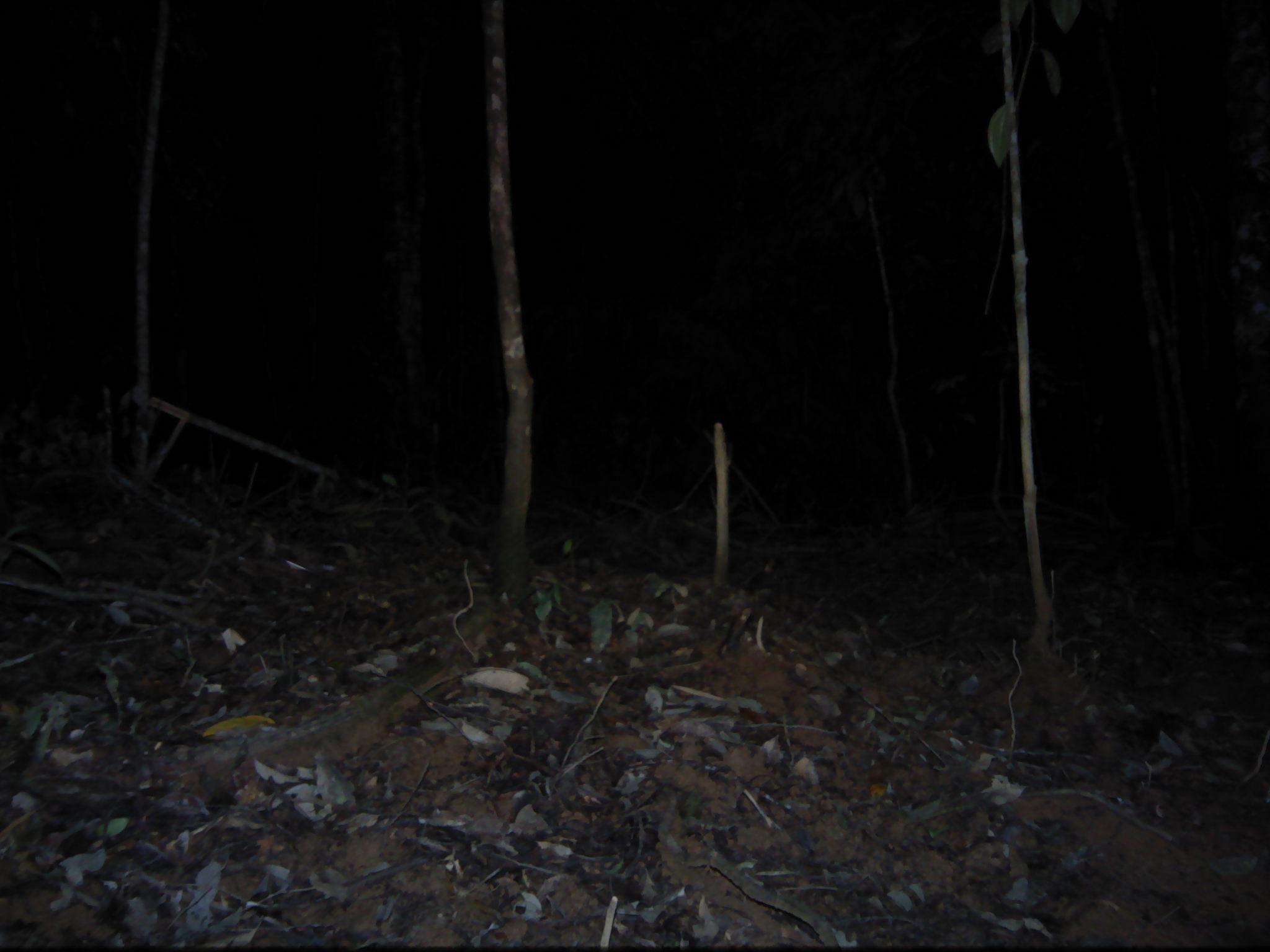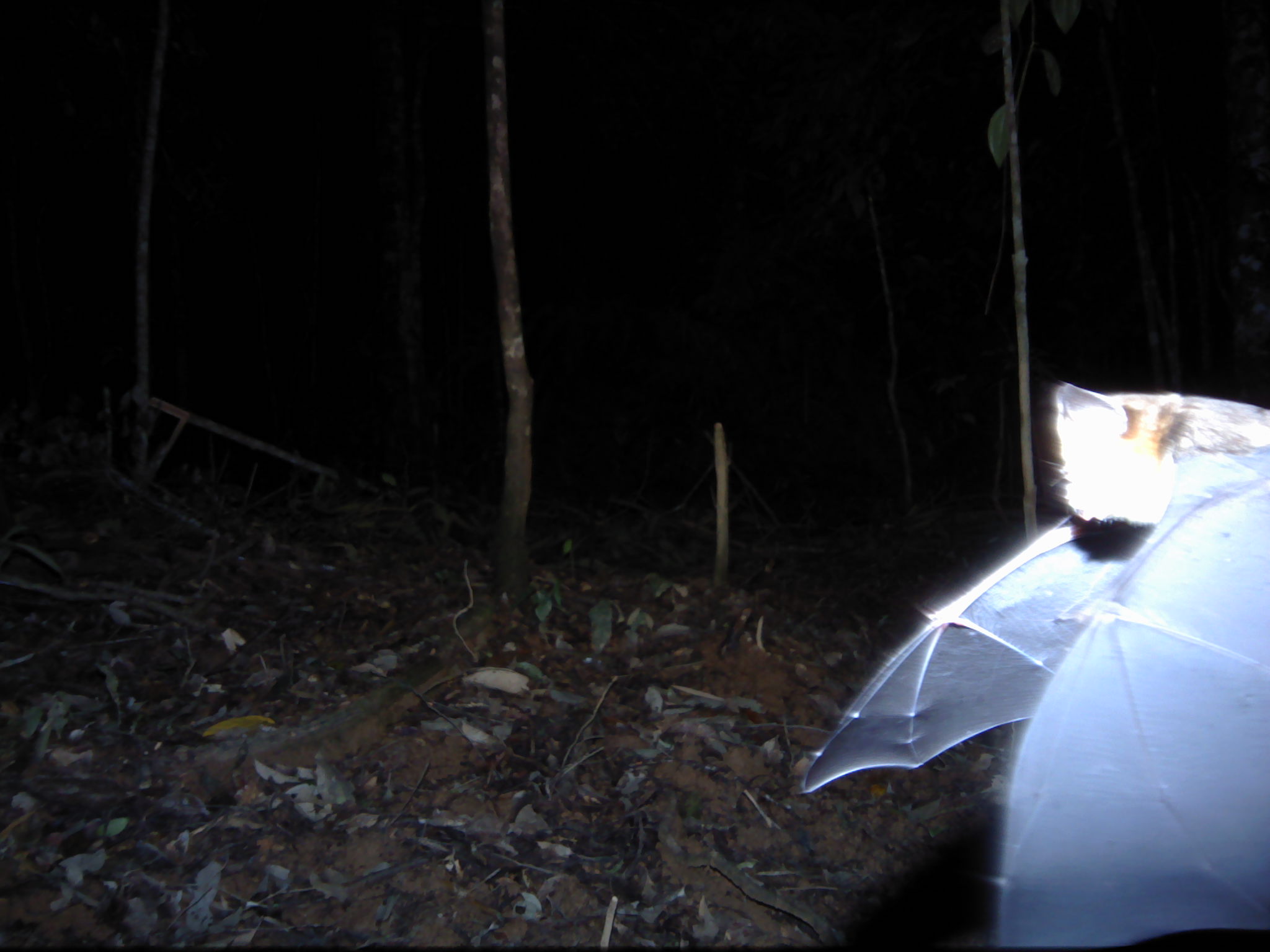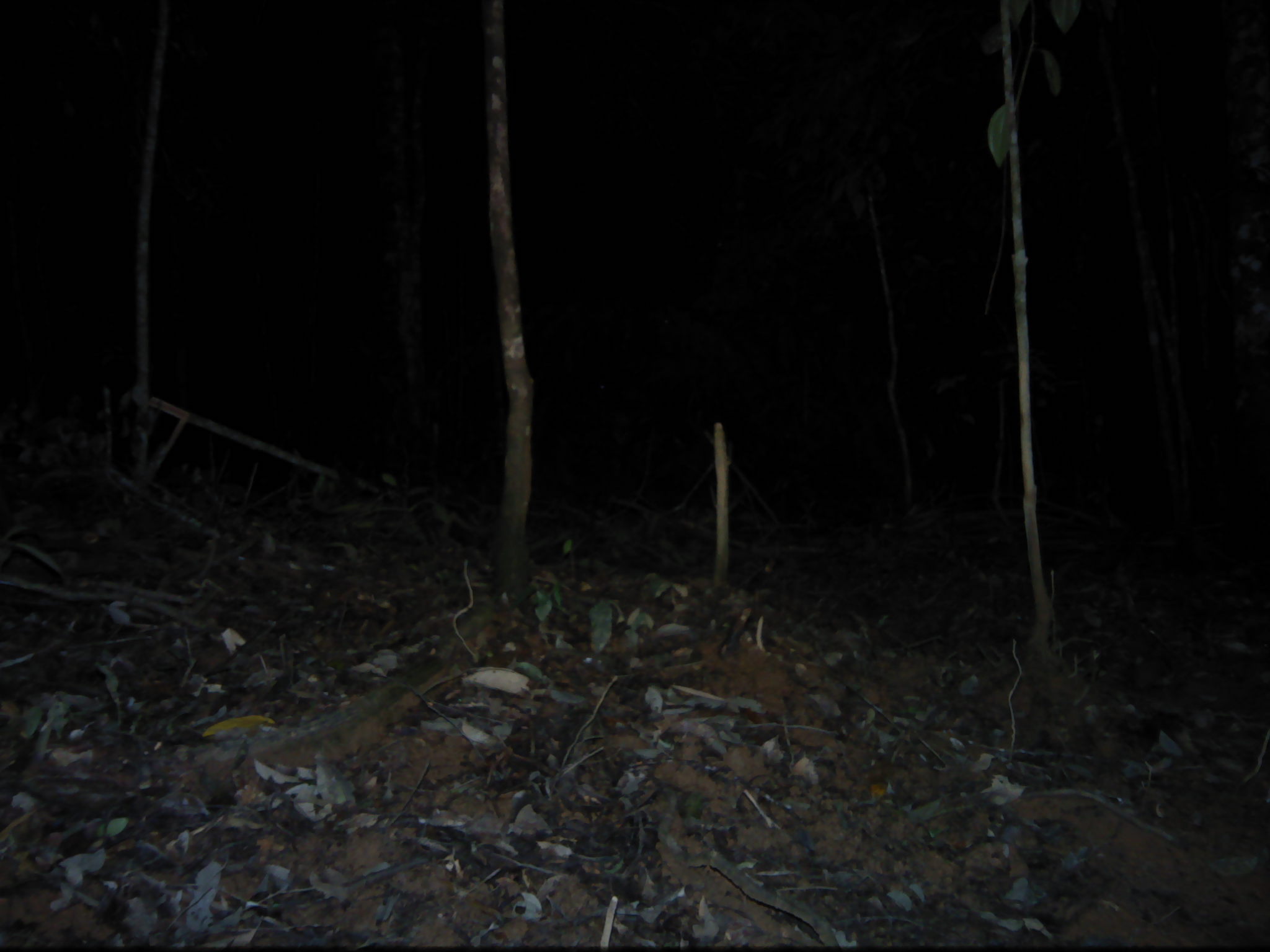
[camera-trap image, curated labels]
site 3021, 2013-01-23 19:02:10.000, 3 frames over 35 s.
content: unidentified animal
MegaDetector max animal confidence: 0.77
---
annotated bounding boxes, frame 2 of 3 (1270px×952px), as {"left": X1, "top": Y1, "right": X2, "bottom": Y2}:
unknown: {"left": 799, "top": 376, "right": 1270, "bottom": 946}